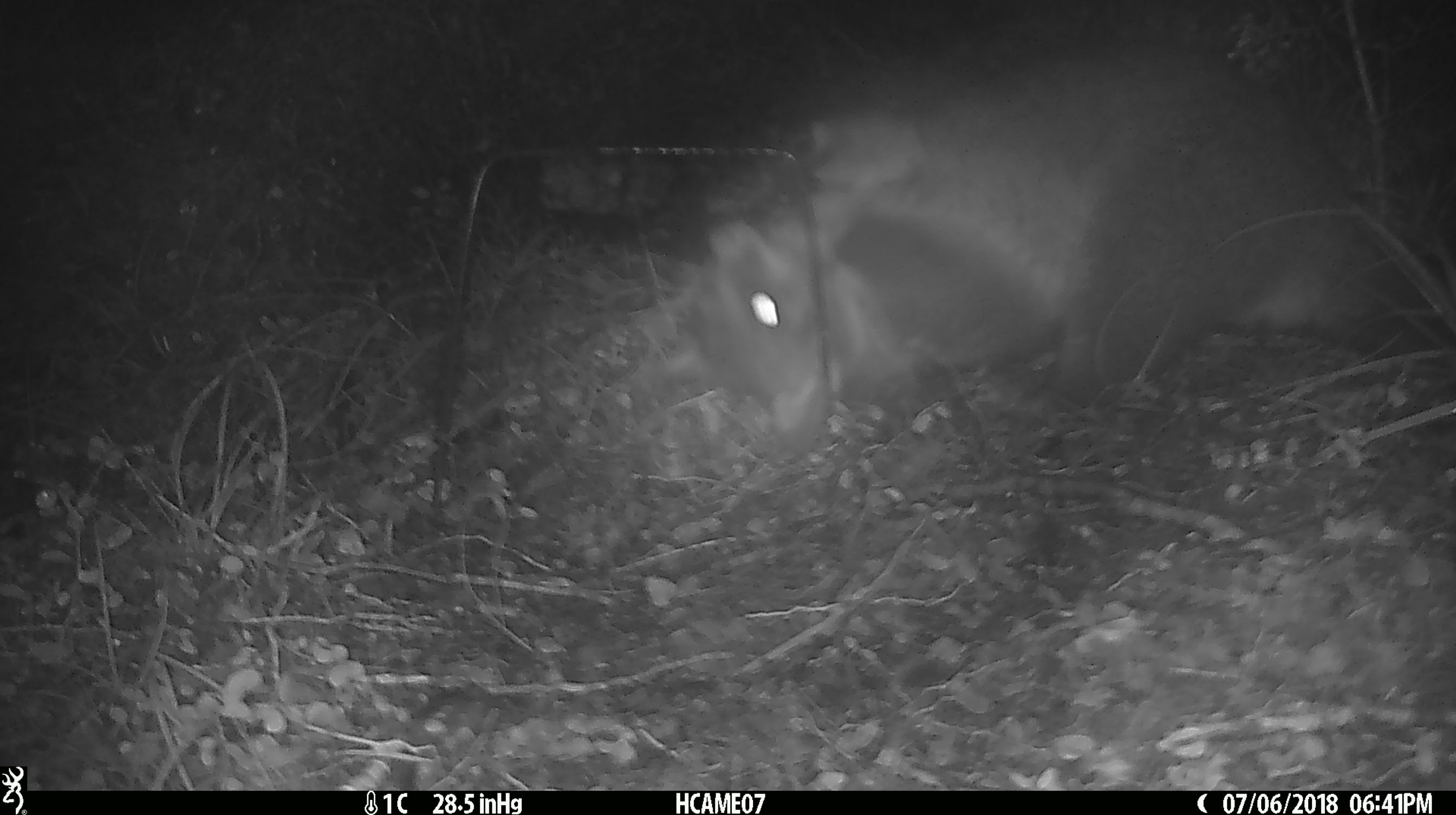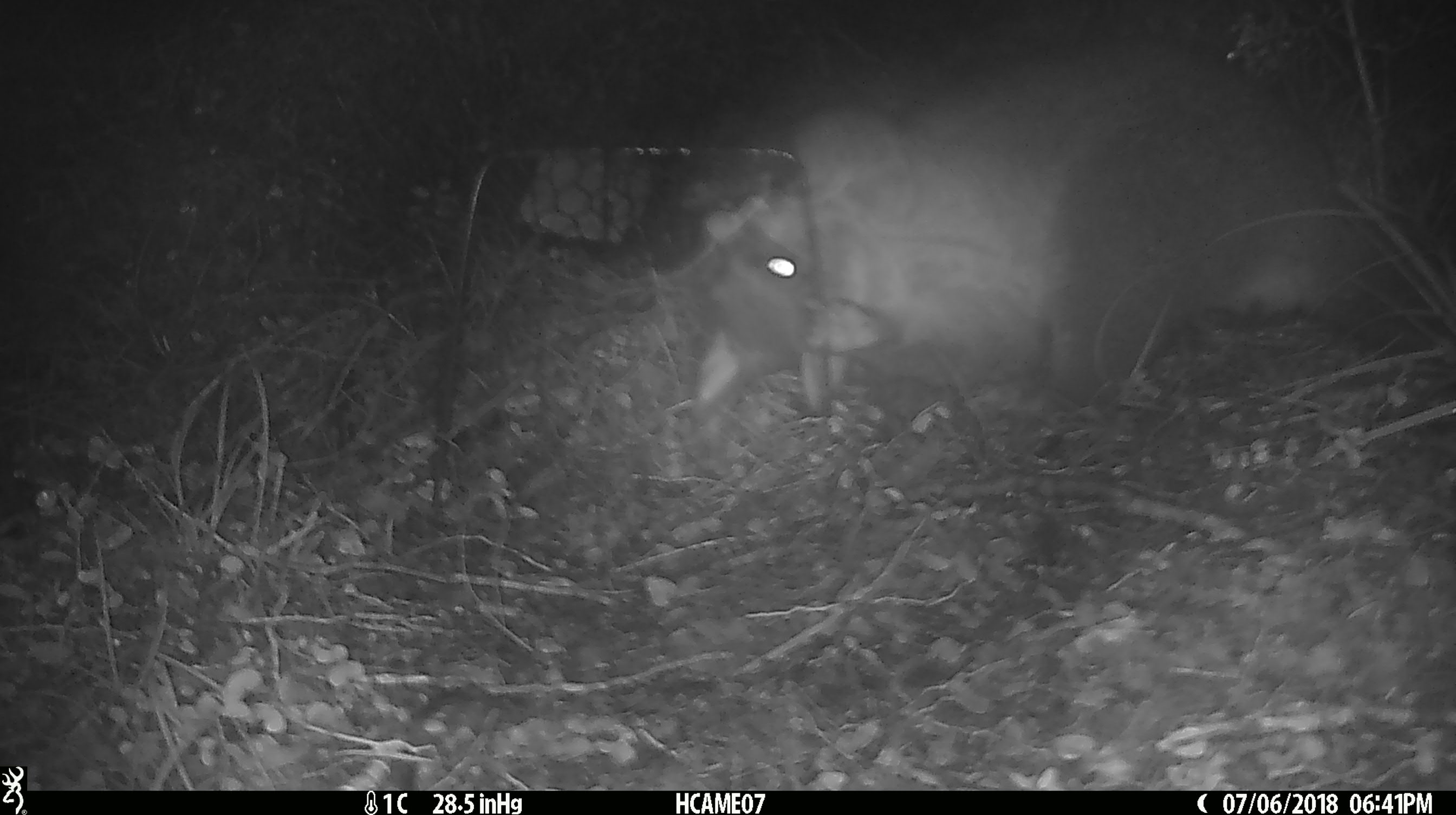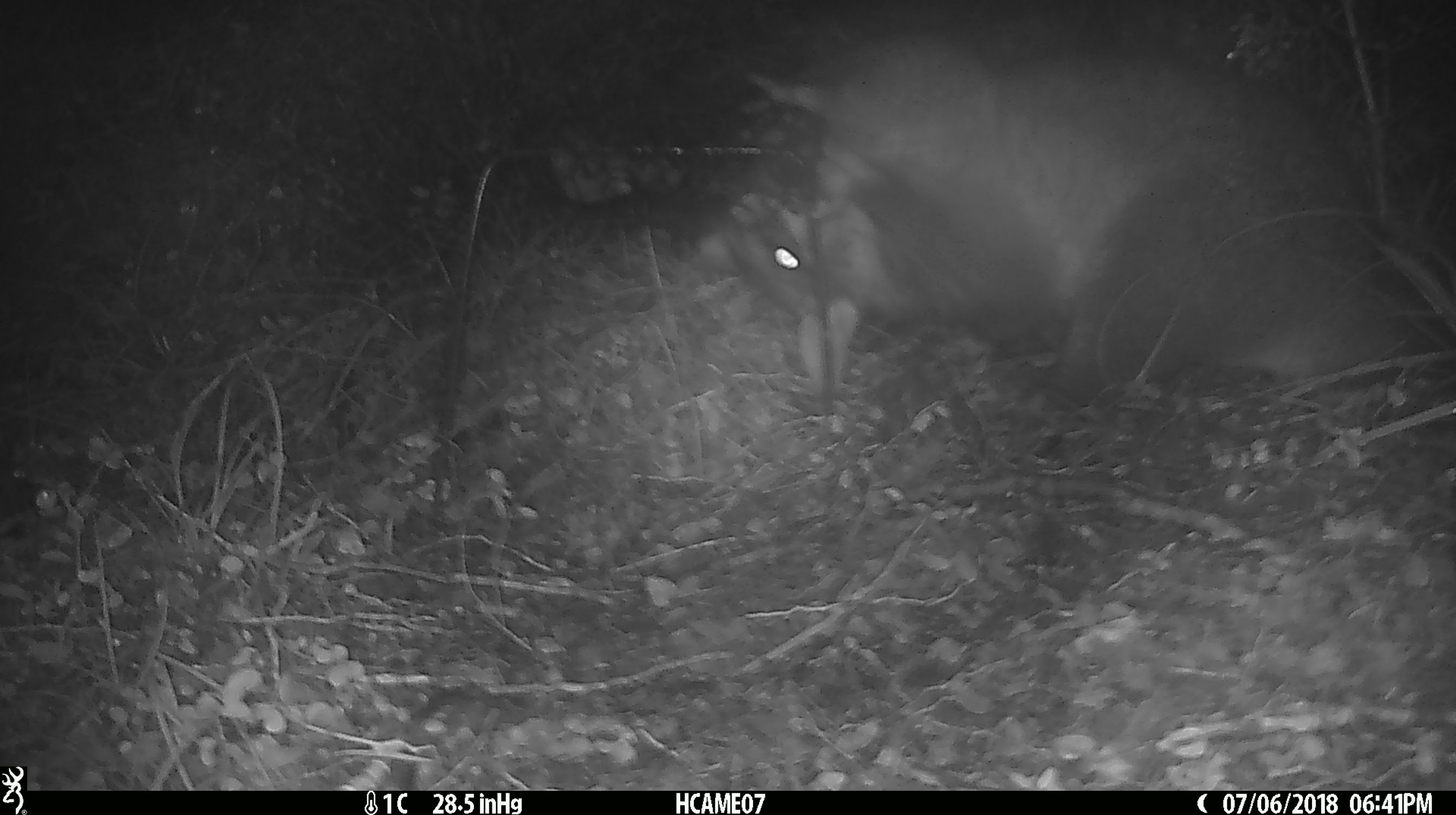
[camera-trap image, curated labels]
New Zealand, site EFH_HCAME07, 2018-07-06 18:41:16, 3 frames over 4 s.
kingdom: Animalia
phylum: Chordata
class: Mammalia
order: Diprotodontia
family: Phalangeridae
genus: Trichosurus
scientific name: Trichosurus vulpecula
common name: common brushtail possum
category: possum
Possum (common brushtail possum) (Trichosurus vulpecula).